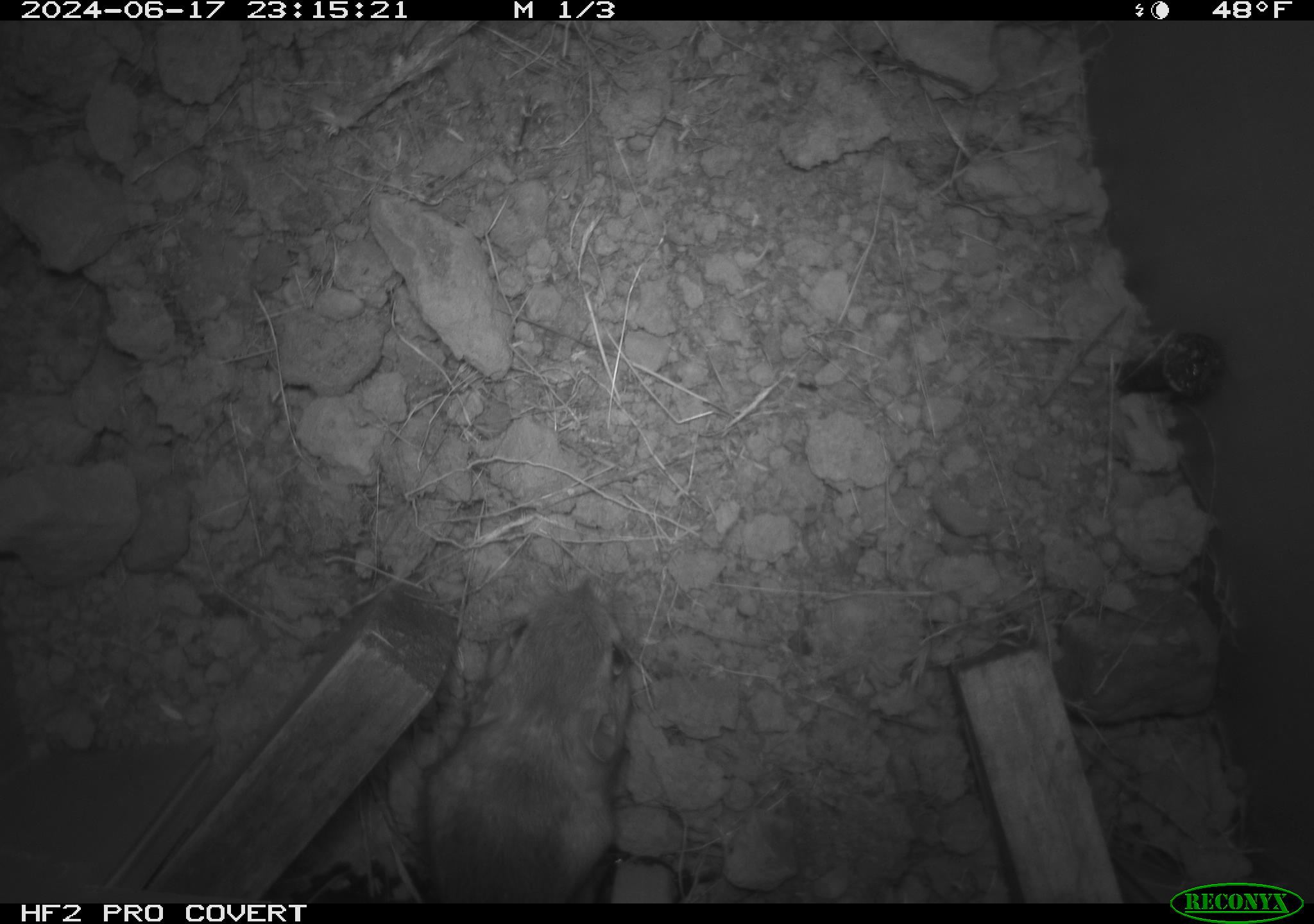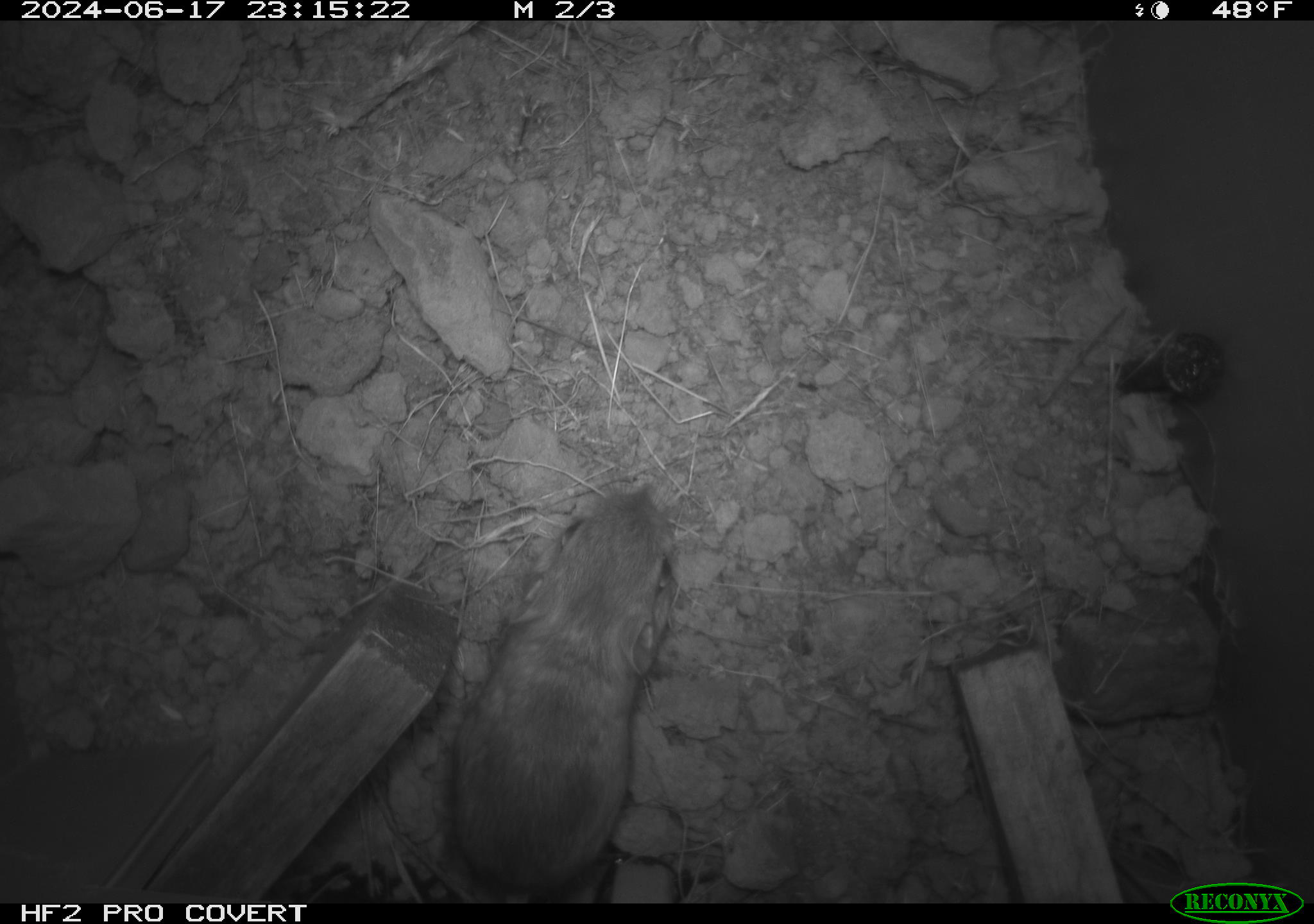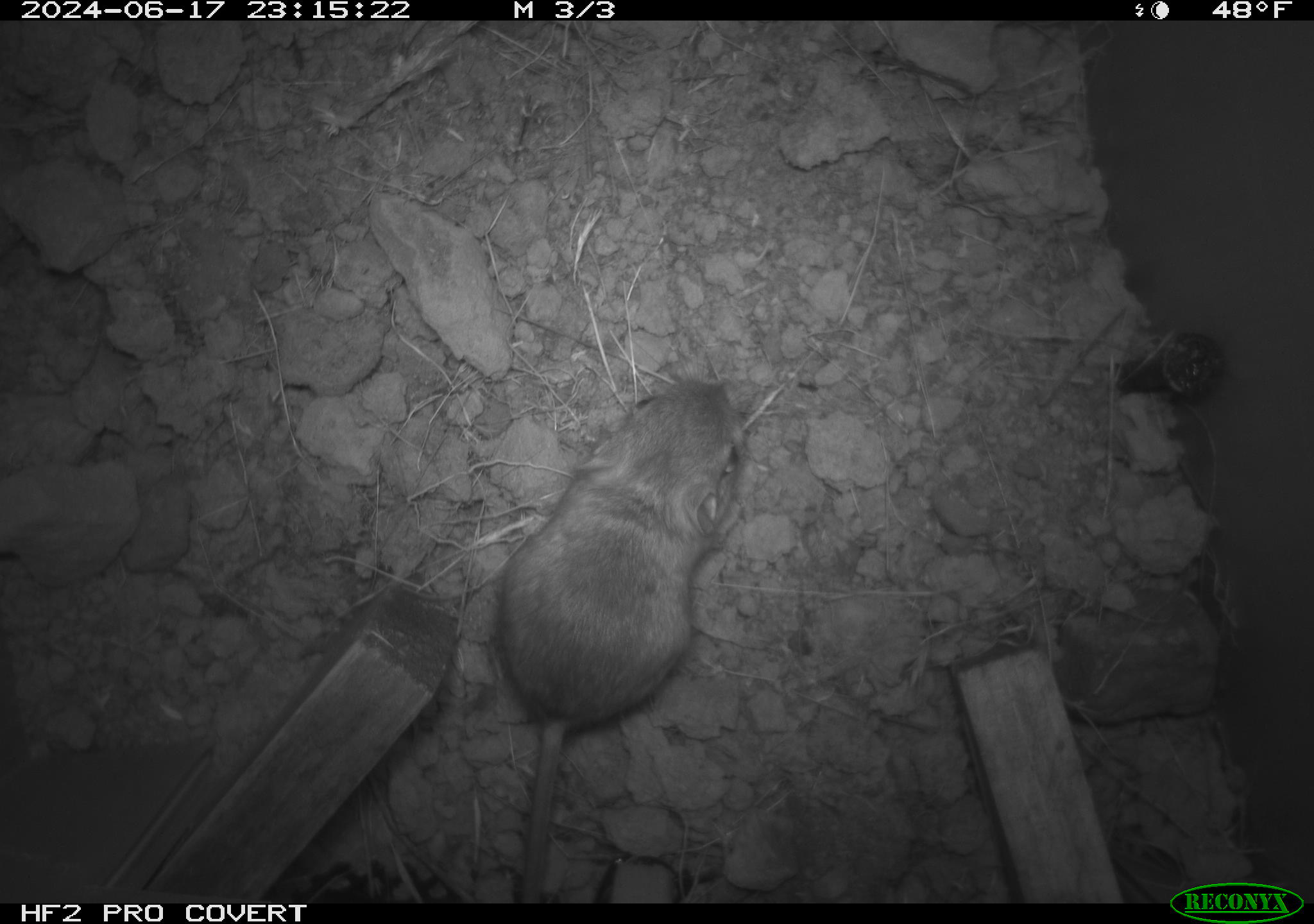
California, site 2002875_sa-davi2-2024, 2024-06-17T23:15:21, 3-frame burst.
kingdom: Animalia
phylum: Chordata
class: Mammalia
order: Rodentia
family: Heteromyidae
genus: Dipodomys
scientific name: Dipodomys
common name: kangaroo rats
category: dipodomys species